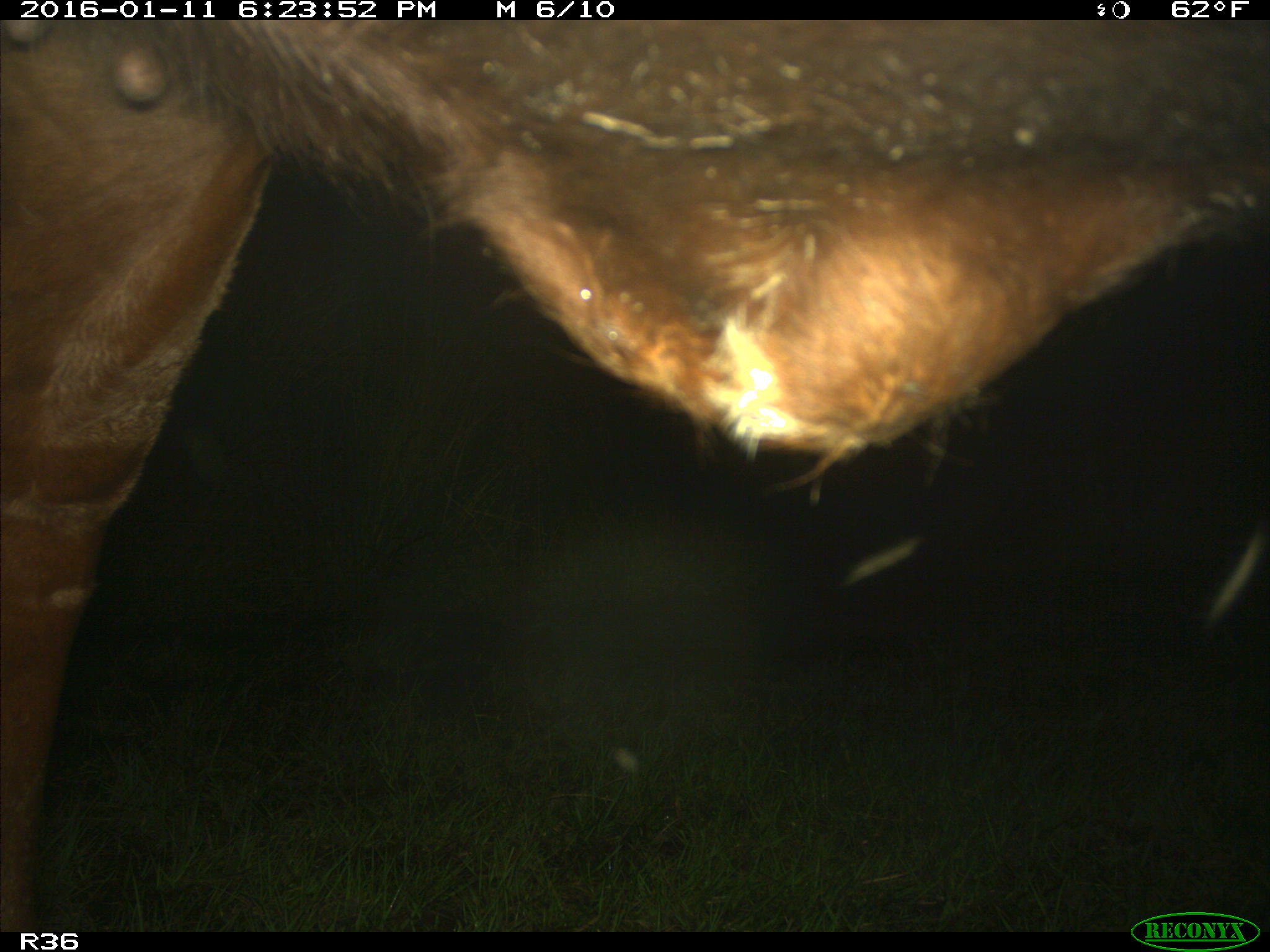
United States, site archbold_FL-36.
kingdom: Animalia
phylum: Chordata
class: Mammalia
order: Artiodactyla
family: Bovidae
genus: Bos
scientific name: Bos taurus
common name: domestic cow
Bos taurus (domestic cow).